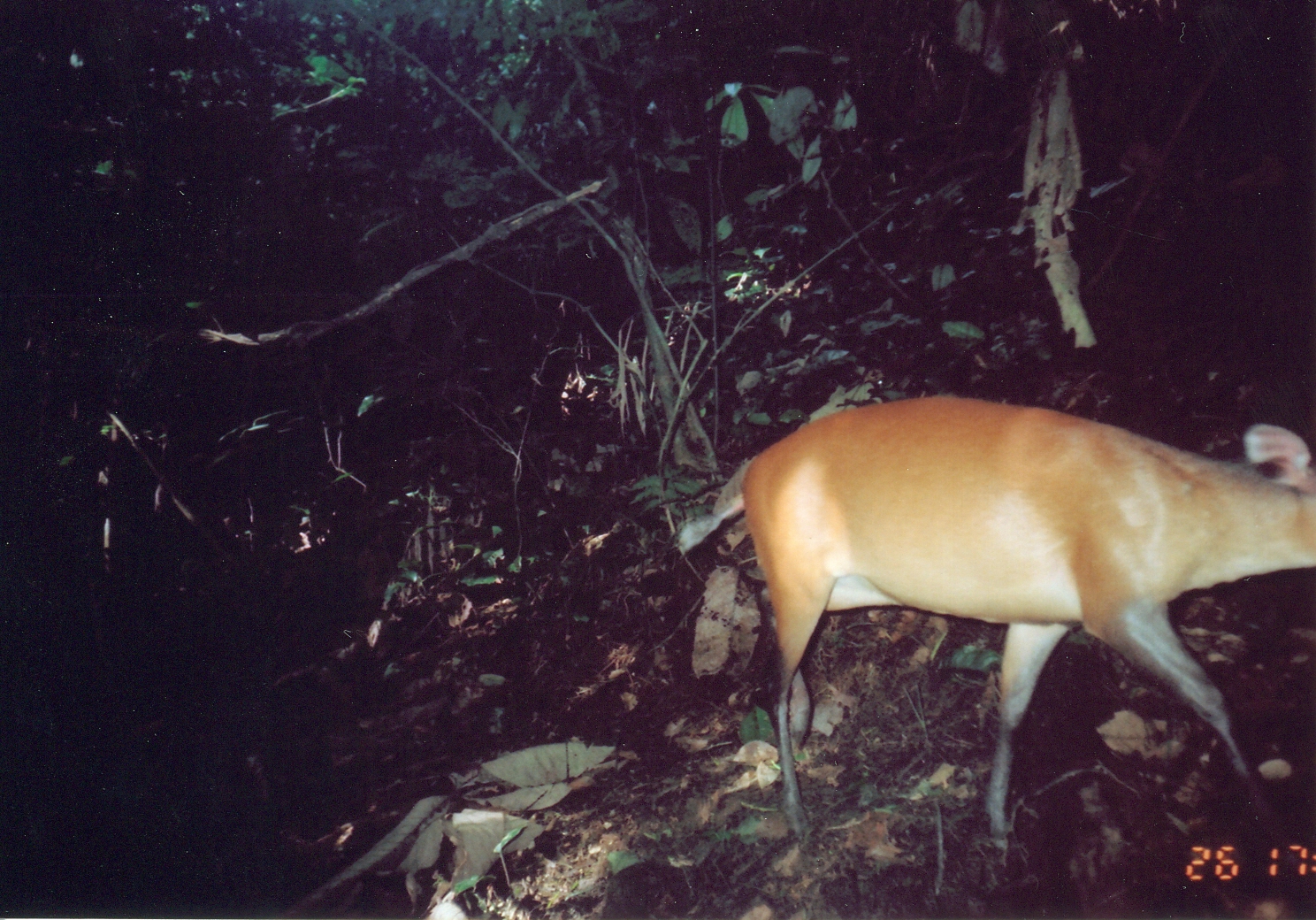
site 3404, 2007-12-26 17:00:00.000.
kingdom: Animalia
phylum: Chordata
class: Mammalia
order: Artiodactyla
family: Bovidae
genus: Cephalophus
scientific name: Cephalophus harveyi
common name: harvey's duiker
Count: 1.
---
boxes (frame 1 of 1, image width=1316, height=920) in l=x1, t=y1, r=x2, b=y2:
cephalophus harveyi: l=715, t=394, r=1316, b=886